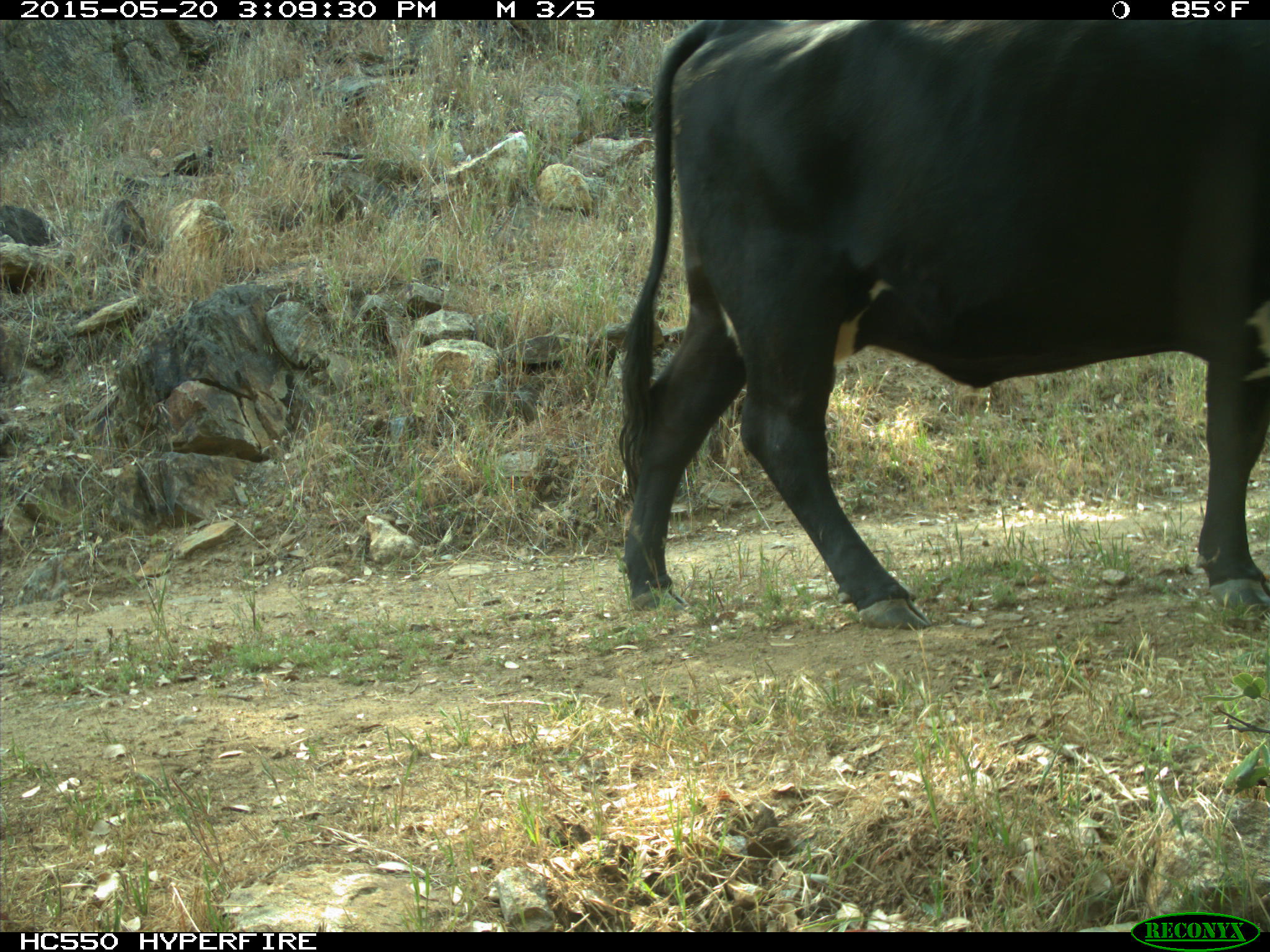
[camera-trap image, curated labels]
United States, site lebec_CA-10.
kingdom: Animalia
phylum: Chordata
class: Mammalia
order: Artiodactyla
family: Bovidae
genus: Bos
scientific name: Bos taurus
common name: domestic cow